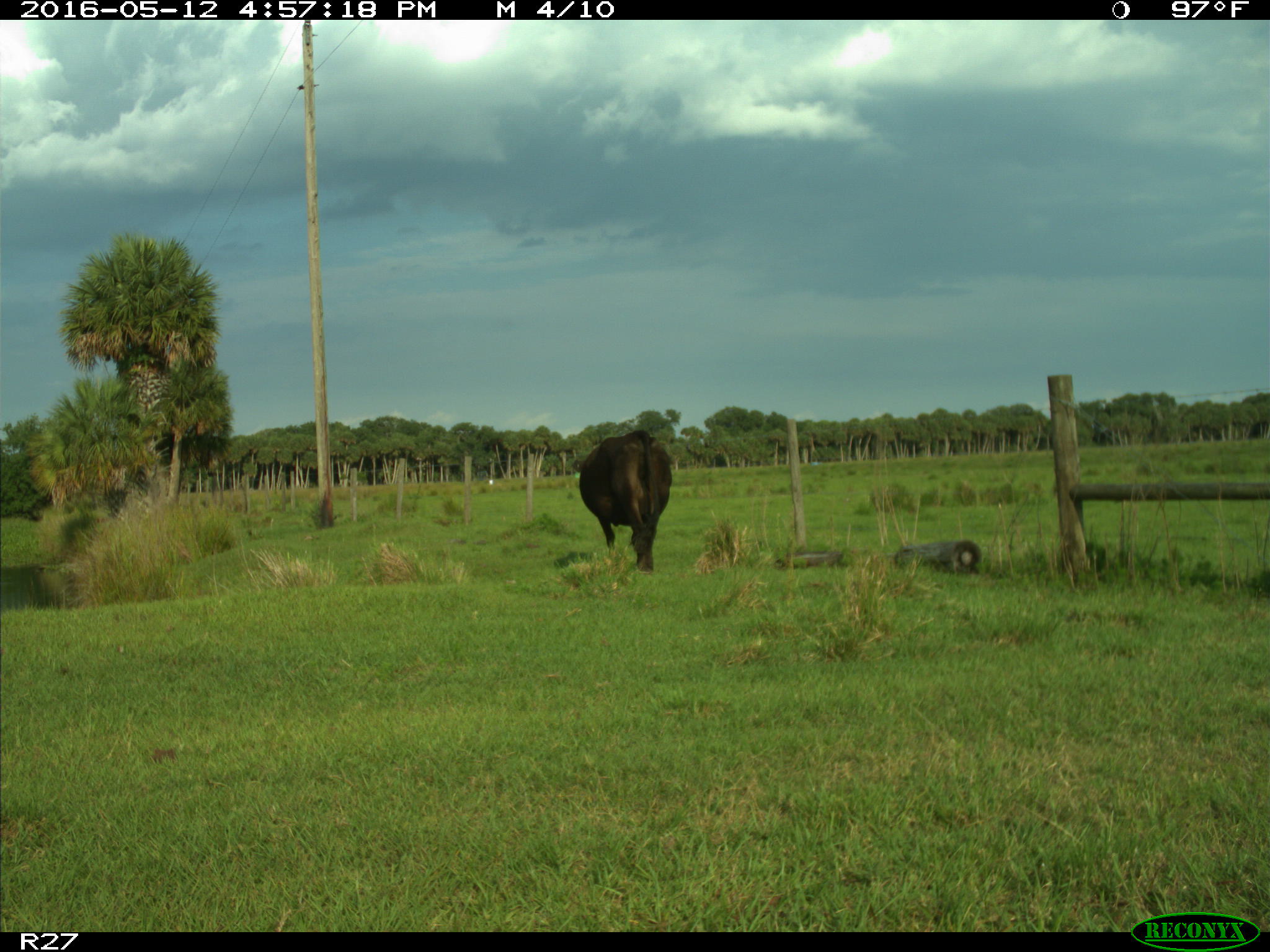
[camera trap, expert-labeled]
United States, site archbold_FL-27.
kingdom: Animalia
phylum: Chordata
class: Mammalia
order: Artiodactyla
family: Bovidae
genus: Bos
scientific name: Bos taurus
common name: domestic cow